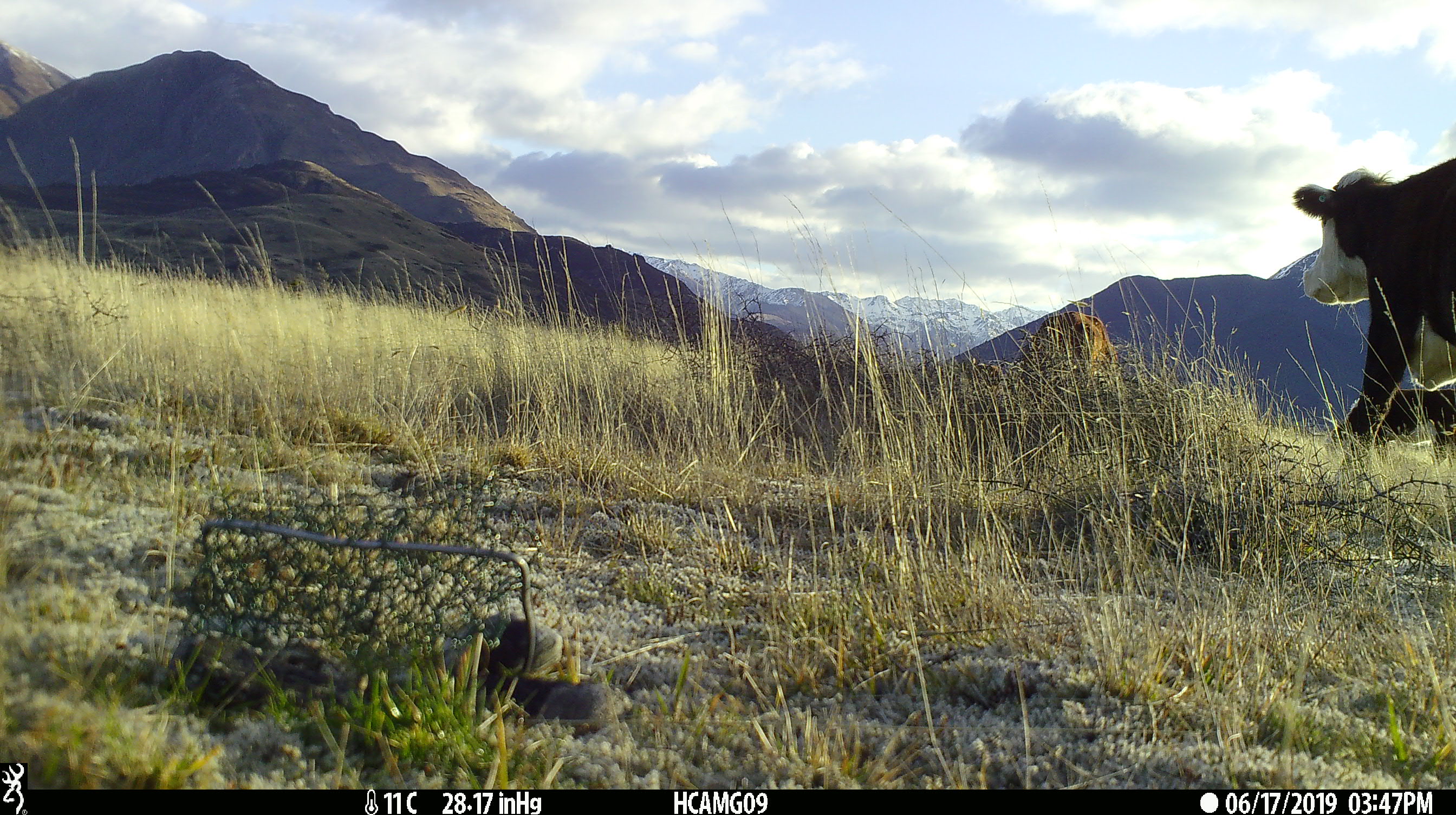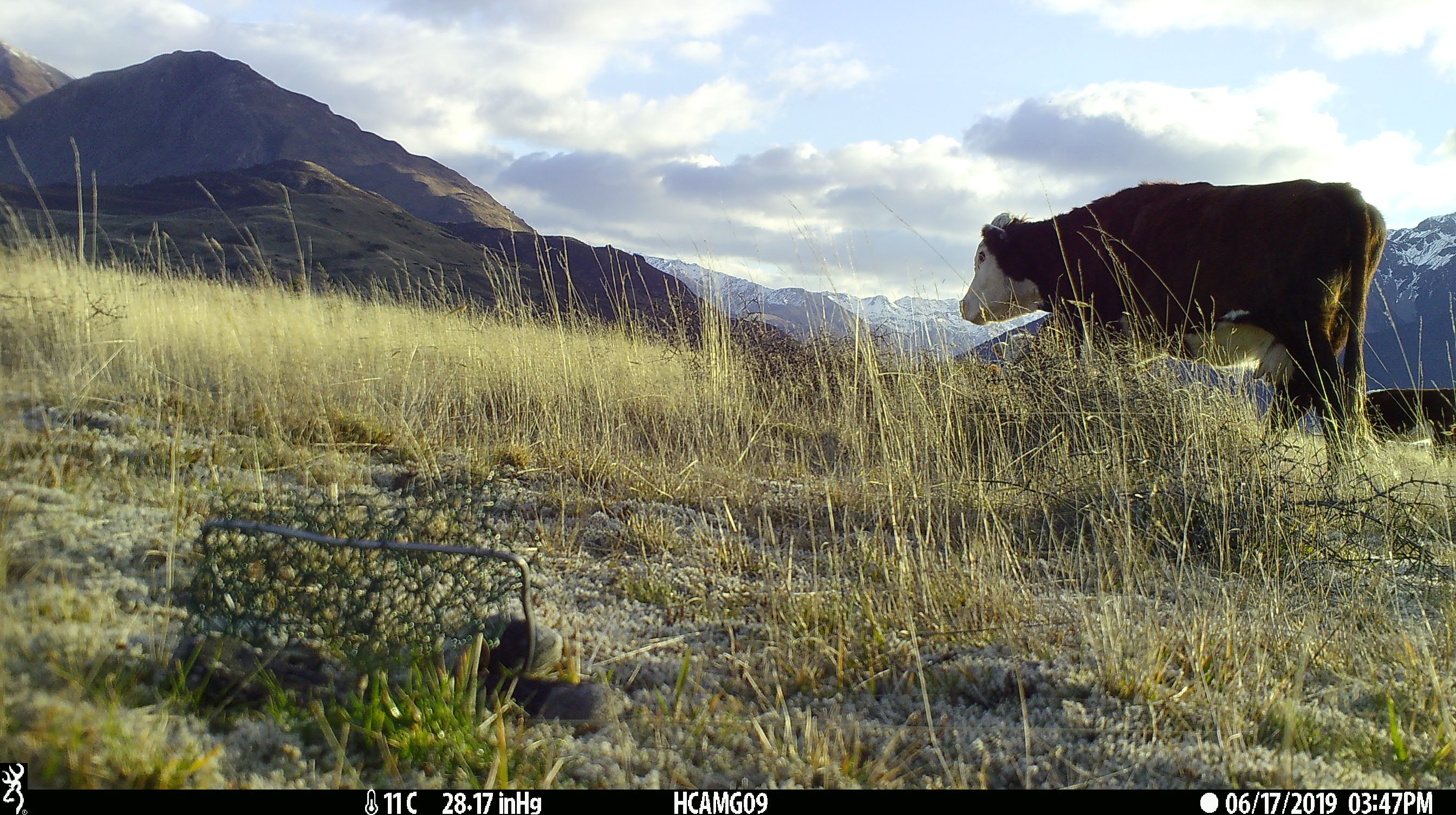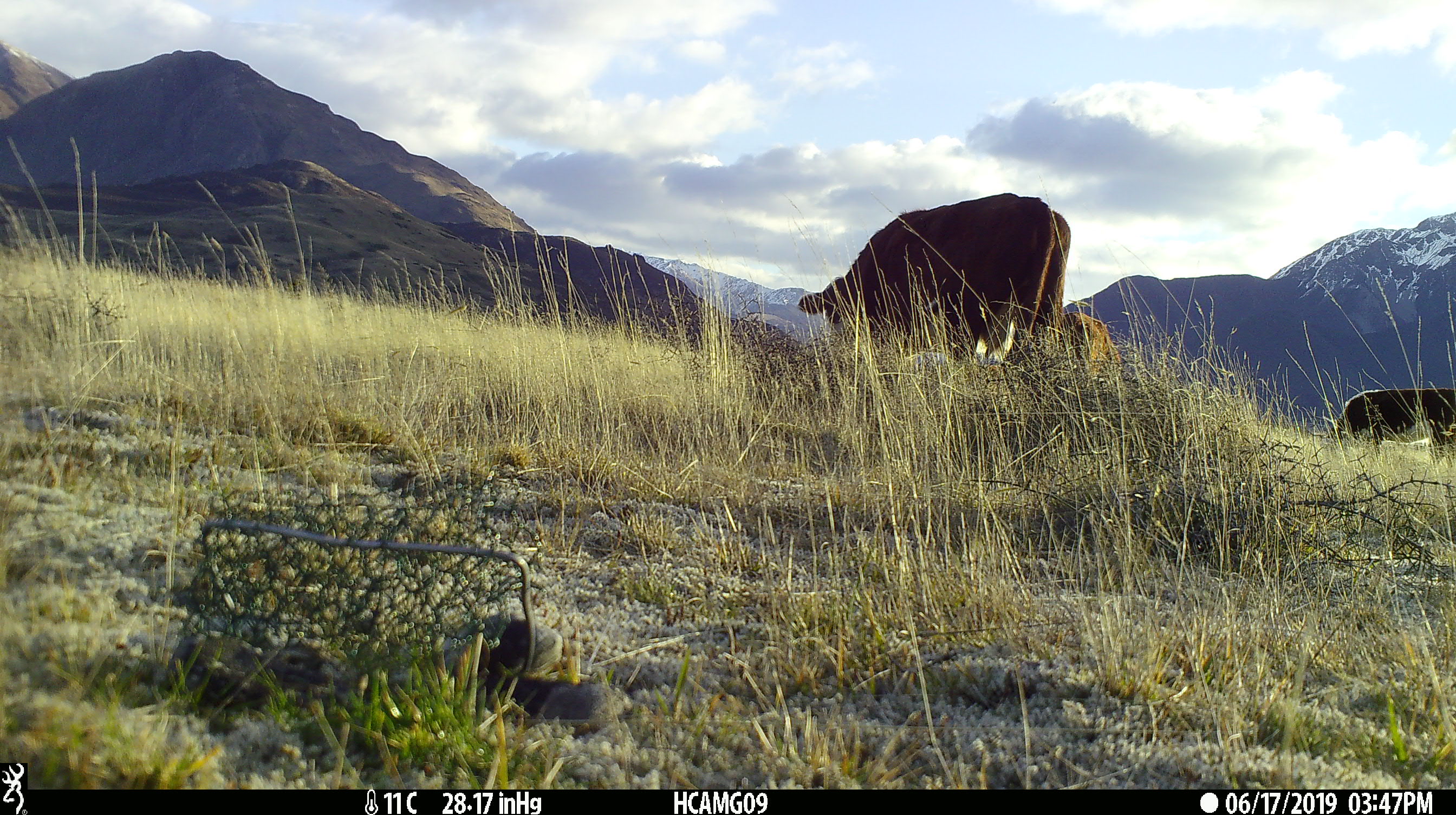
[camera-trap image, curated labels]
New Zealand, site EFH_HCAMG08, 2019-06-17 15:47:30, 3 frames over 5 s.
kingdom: Animalia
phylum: Chordata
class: Mammalia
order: Artiodactyla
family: Bovidae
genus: Bos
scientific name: Bos taurus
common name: domestic cow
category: cow